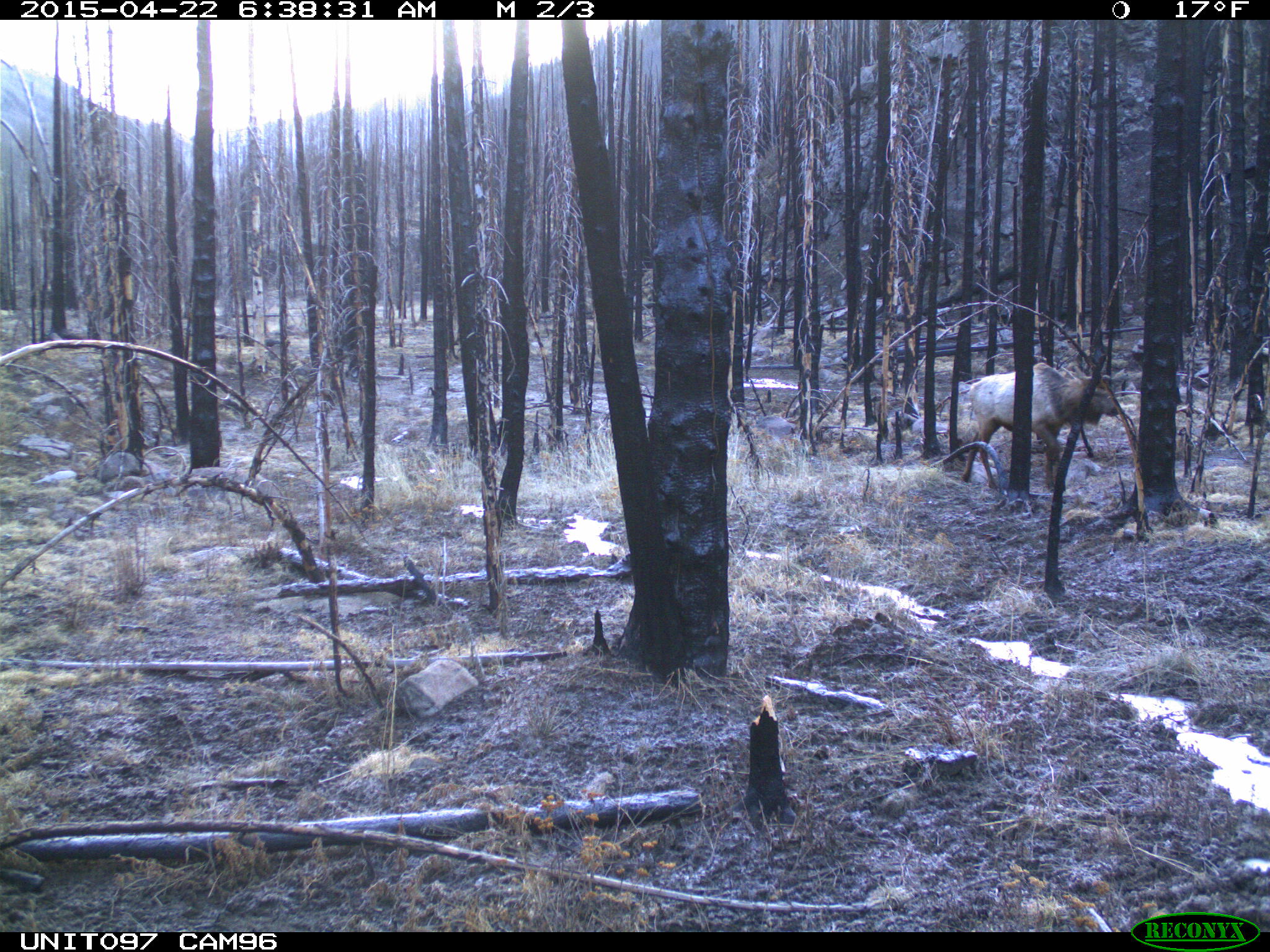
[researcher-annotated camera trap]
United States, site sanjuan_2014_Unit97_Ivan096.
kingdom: Animalia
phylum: Chordata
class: Mammalia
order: Artiodactyla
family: Cervidae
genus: Cervus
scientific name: Cervus elaphus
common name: red deer